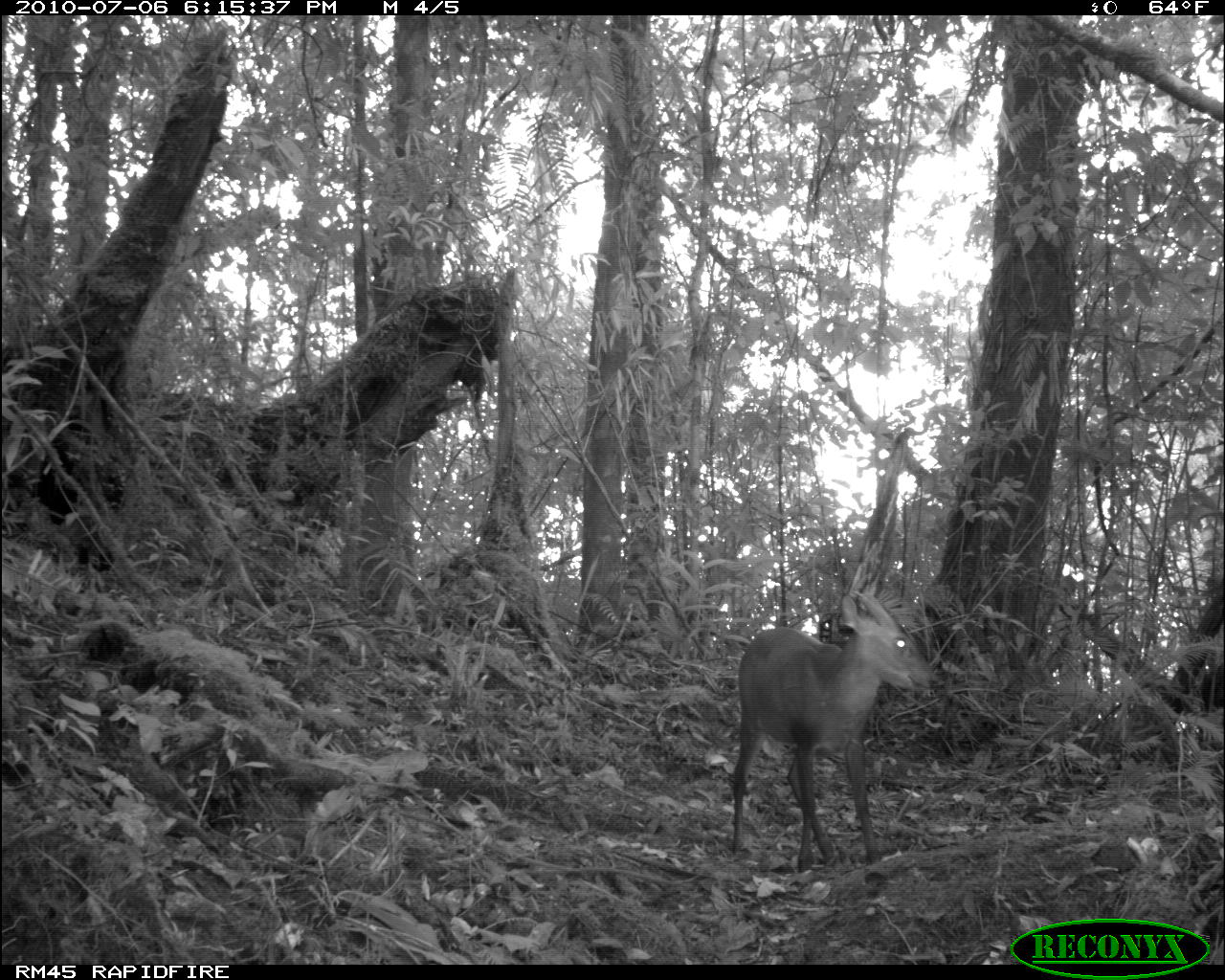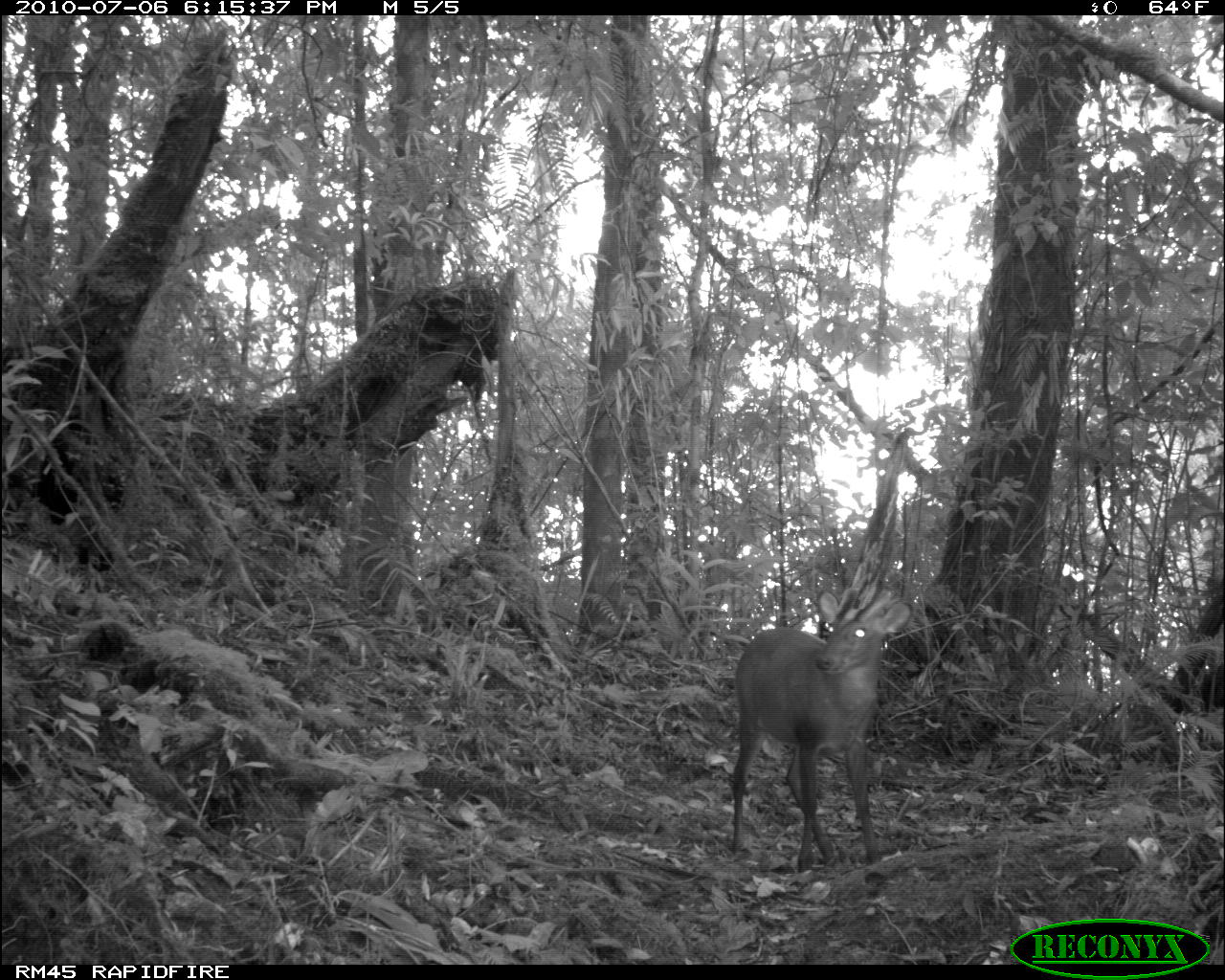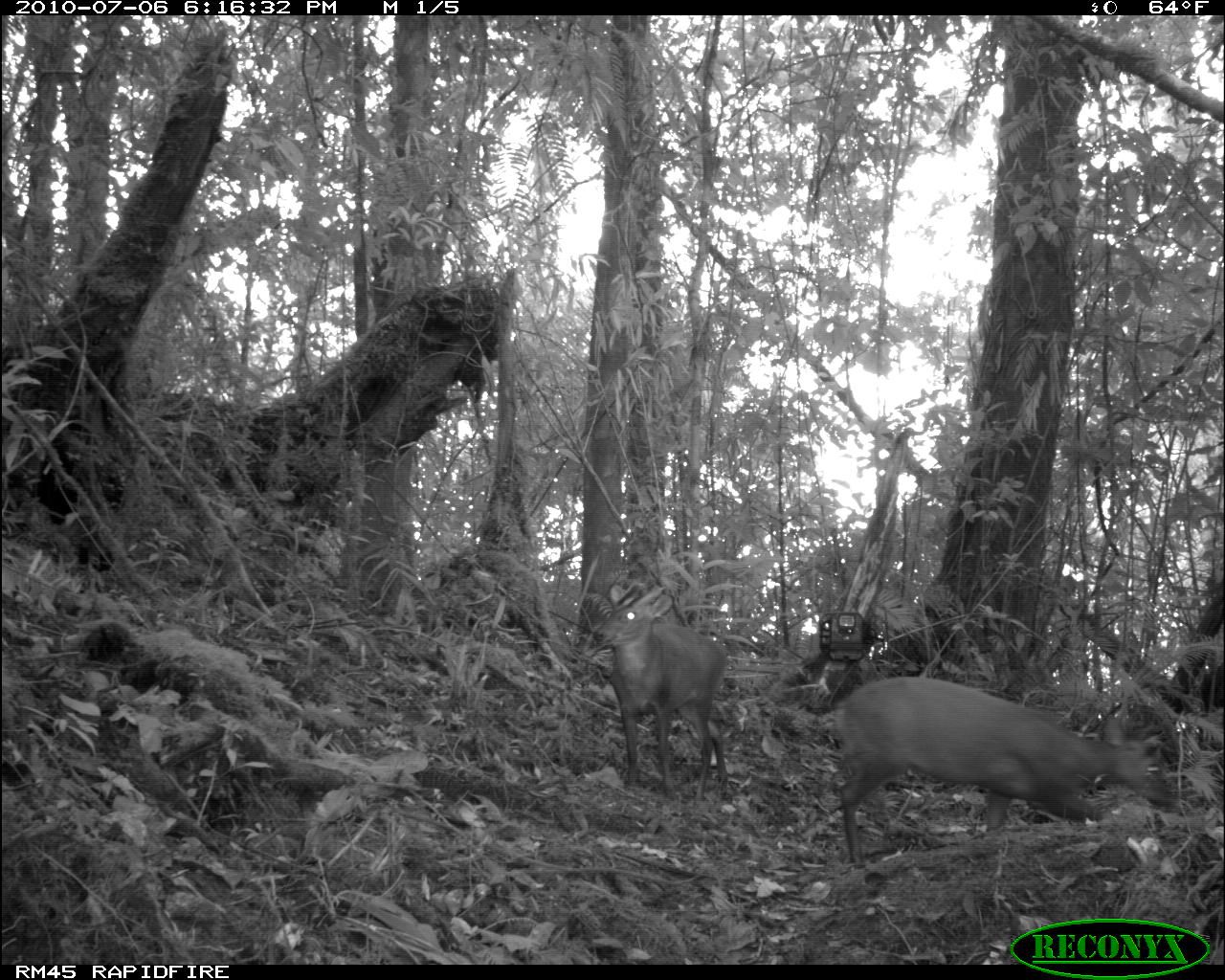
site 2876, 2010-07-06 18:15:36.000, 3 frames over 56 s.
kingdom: Animalia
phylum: Chordata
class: Mammalia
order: Artiodactyla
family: Cervidae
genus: Muntiacus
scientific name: Muntiacus muntjak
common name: southern red muntjac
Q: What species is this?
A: Muntiacus muntjak (southern red muntjac).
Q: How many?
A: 1.